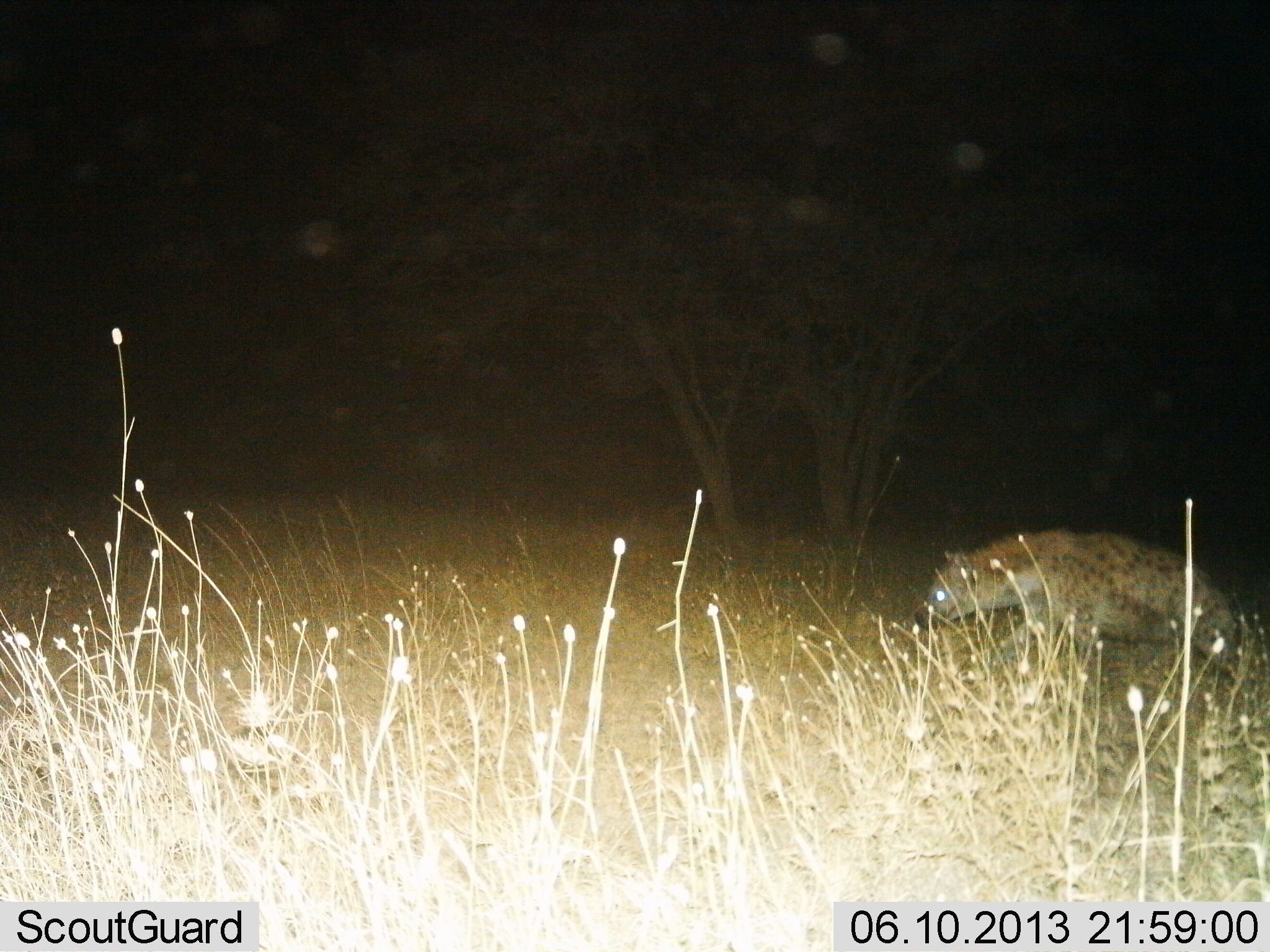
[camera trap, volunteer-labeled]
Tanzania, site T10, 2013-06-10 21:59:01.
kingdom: Animalia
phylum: Chordata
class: Mammalia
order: Carnivora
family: Hyaenidae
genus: Crocuta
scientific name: Crocuta crocuta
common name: spotted hyena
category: hyenaspotted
Hyenaspotted (spotted hyena) (Crocuta crocuta), count 1. Behavior (volunteer vote fractions): standing 20%, resting 0%, moving 90%, interacting 0%. Young present (vote fraction): 0%. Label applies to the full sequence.